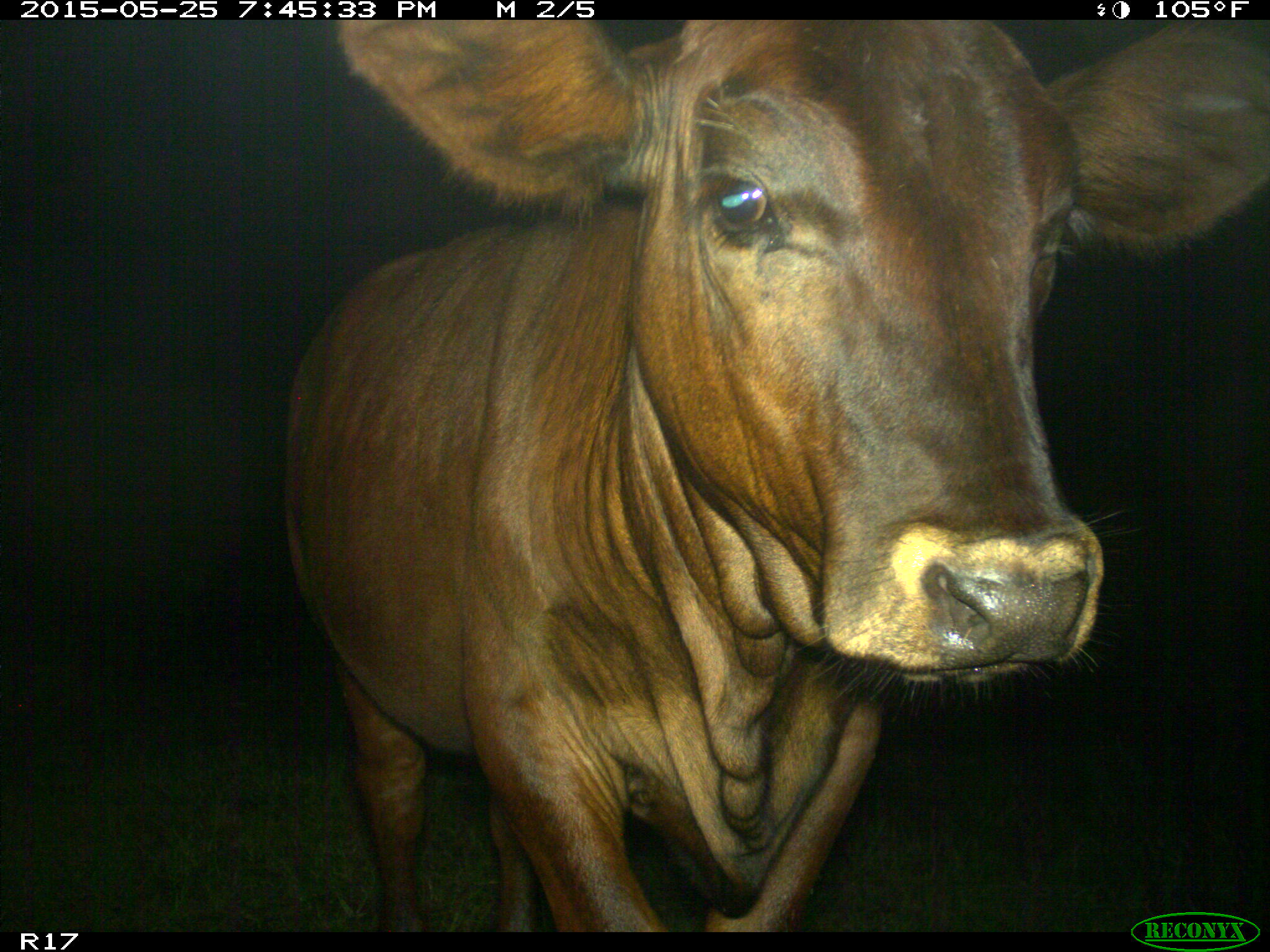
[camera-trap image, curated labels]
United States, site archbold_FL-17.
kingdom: Animalia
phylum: Chordata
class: Mammalia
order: Artiodactyla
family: Bovidae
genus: Bos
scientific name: Bos taurus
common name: domestic cow